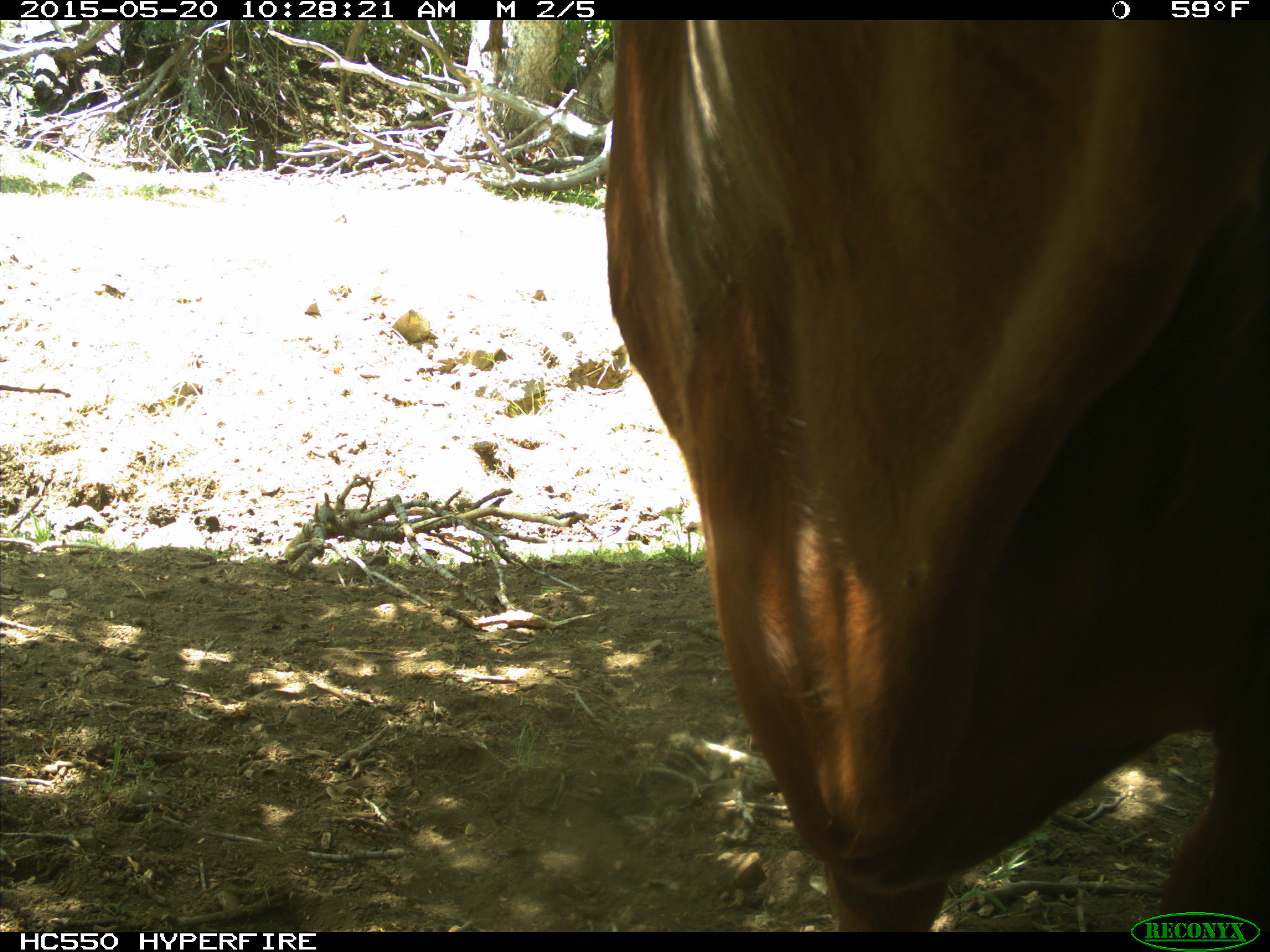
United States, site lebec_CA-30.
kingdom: Animalia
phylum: Chordata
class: Mammalia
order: Artiodactyla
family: Bovidae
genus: Bos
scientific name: Bos taurus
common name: domestic cow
Bos taurus (domestic cow).